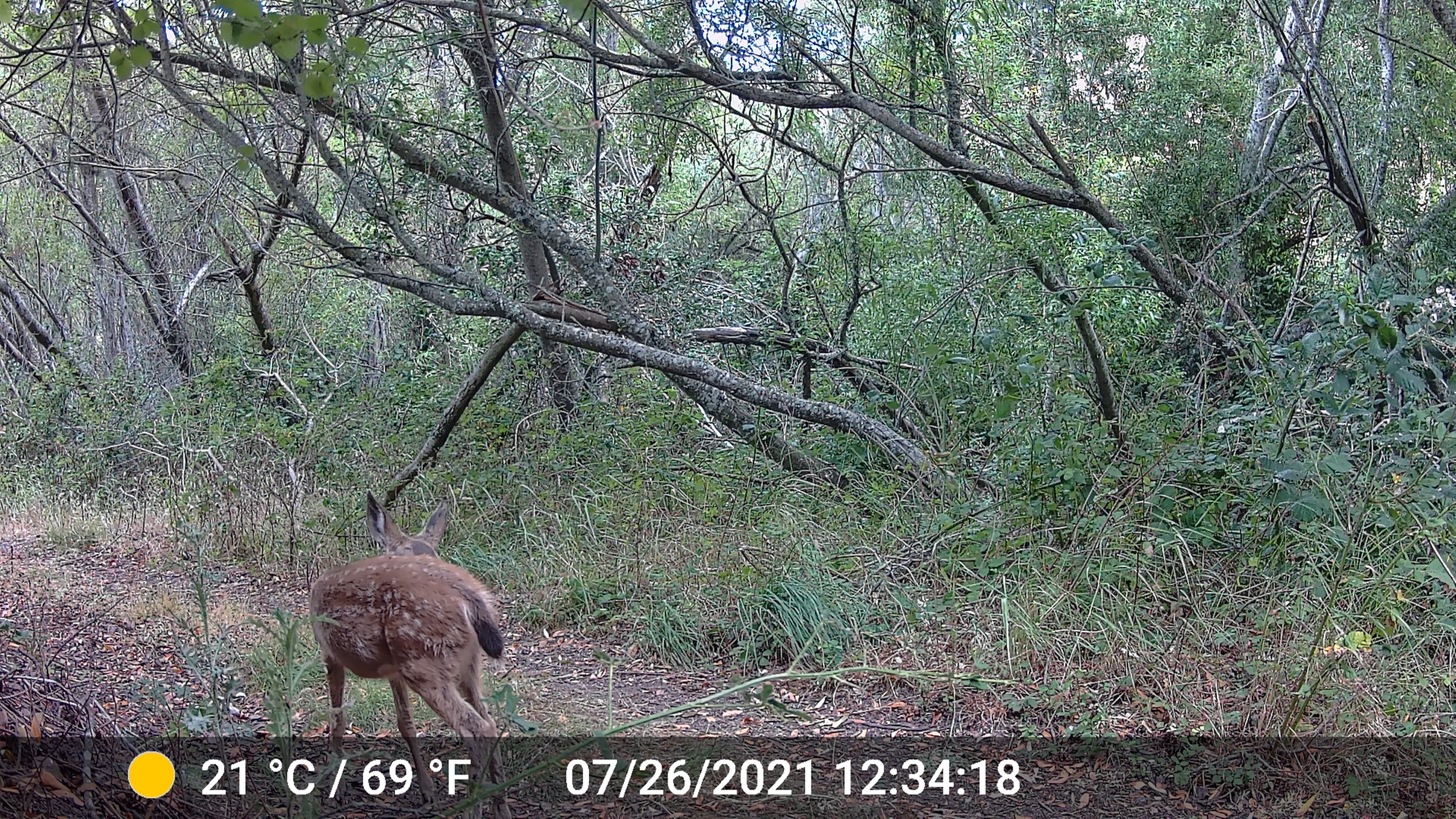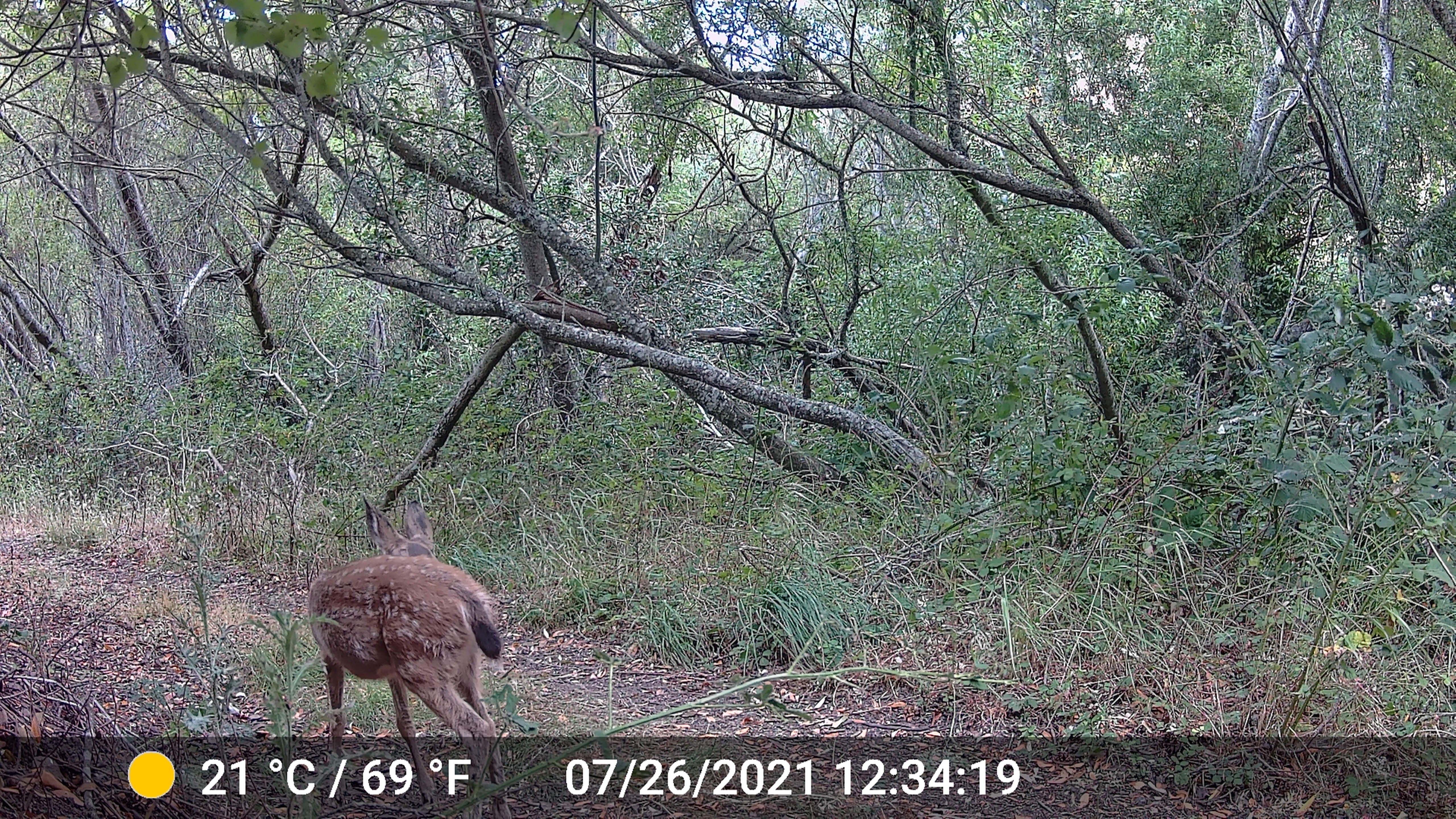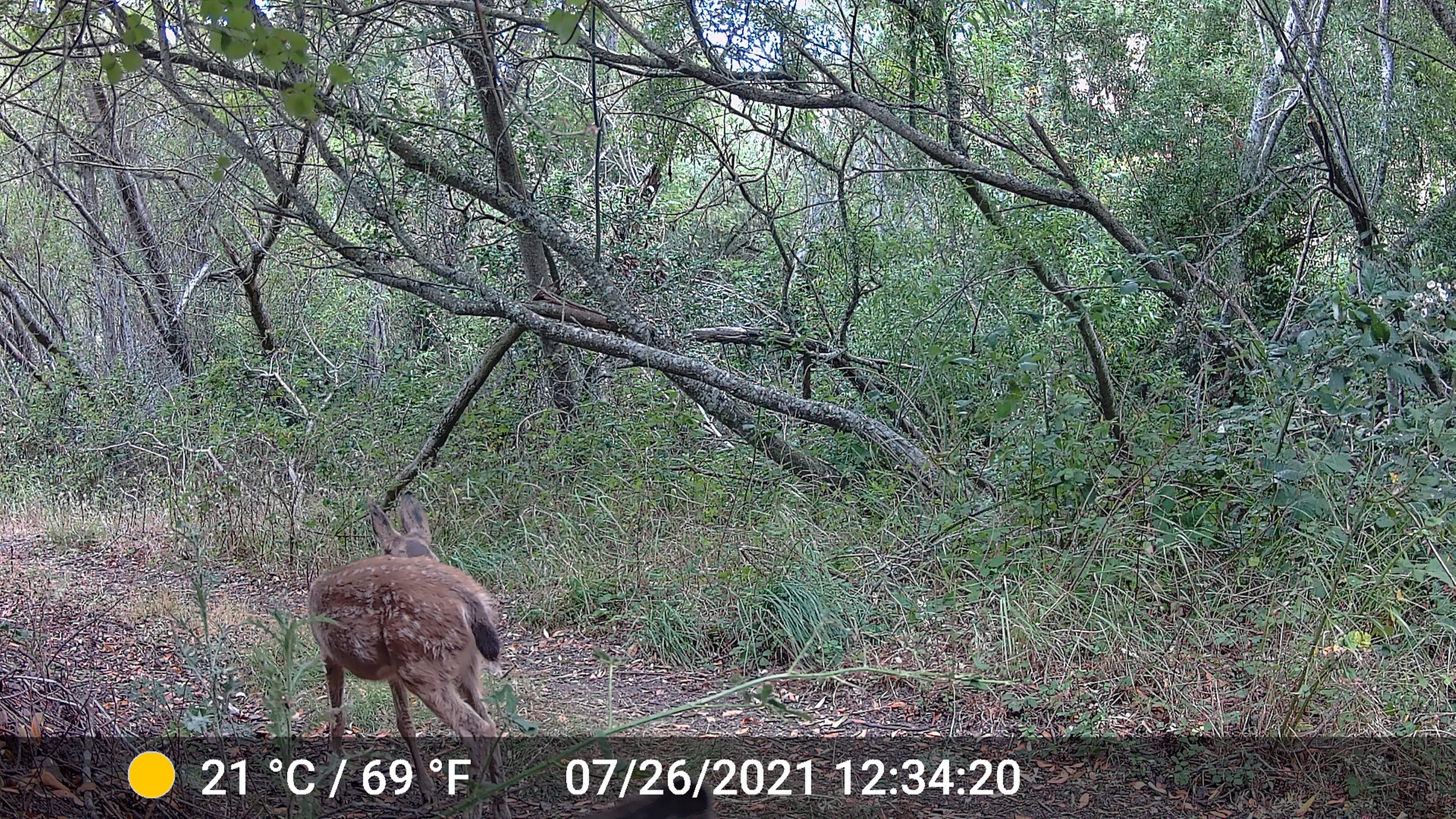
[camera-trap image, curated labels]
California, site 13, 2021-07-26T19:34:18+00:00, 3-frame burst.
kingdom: Animalia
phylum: Chordata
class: Mammalia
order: Artiodactyla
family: Cervidae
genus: Odocoileus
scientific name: Odocoileus hemionus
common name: mule deer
Mule deer (Odocoileus hemionus).